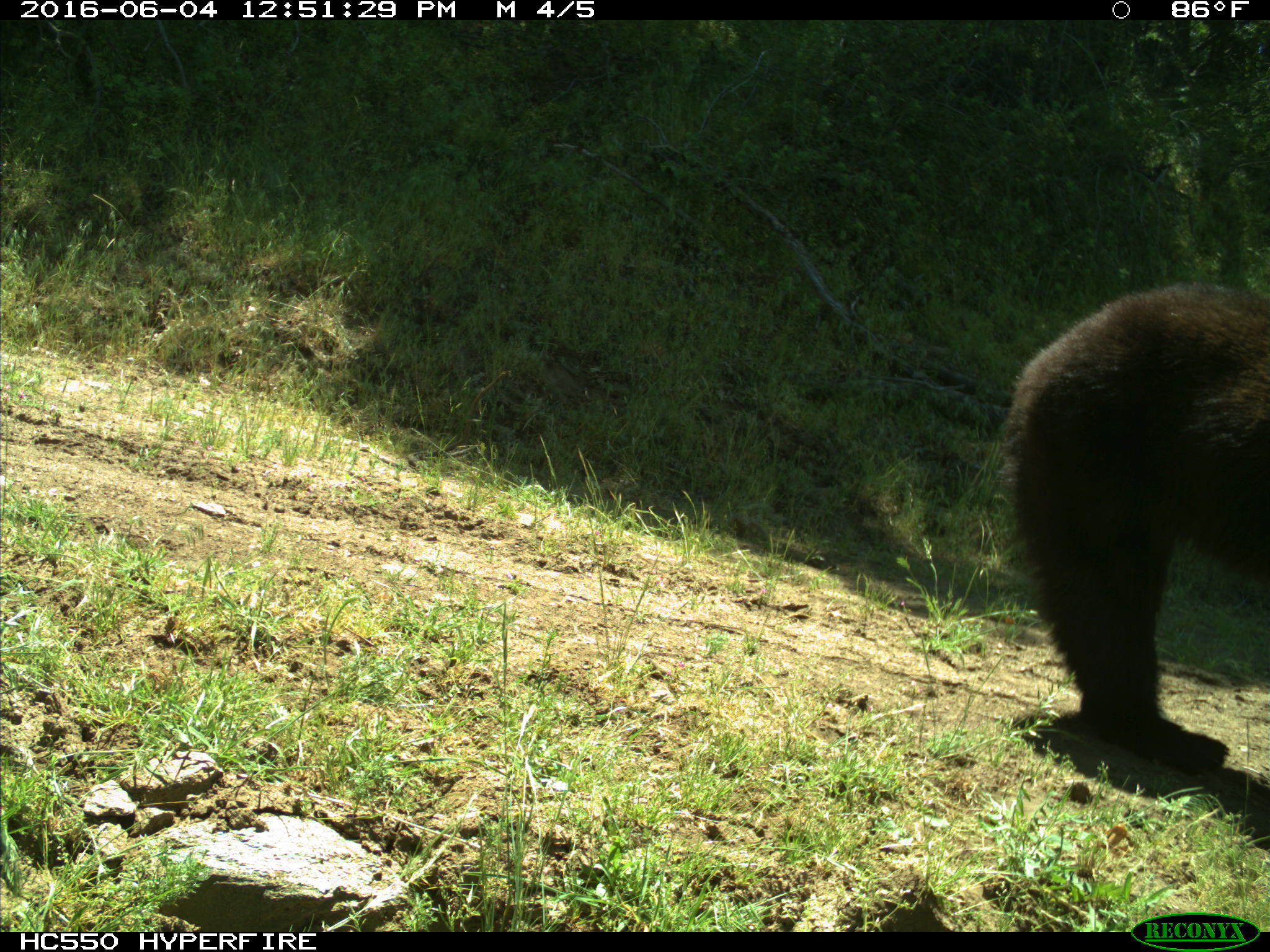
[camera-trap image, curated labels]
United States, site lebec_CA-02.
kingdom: Animalia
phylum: Chordata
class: Mammalia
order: Carnivora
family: Ursidae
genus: Ursus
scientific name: Ursus americanus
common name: american black bear